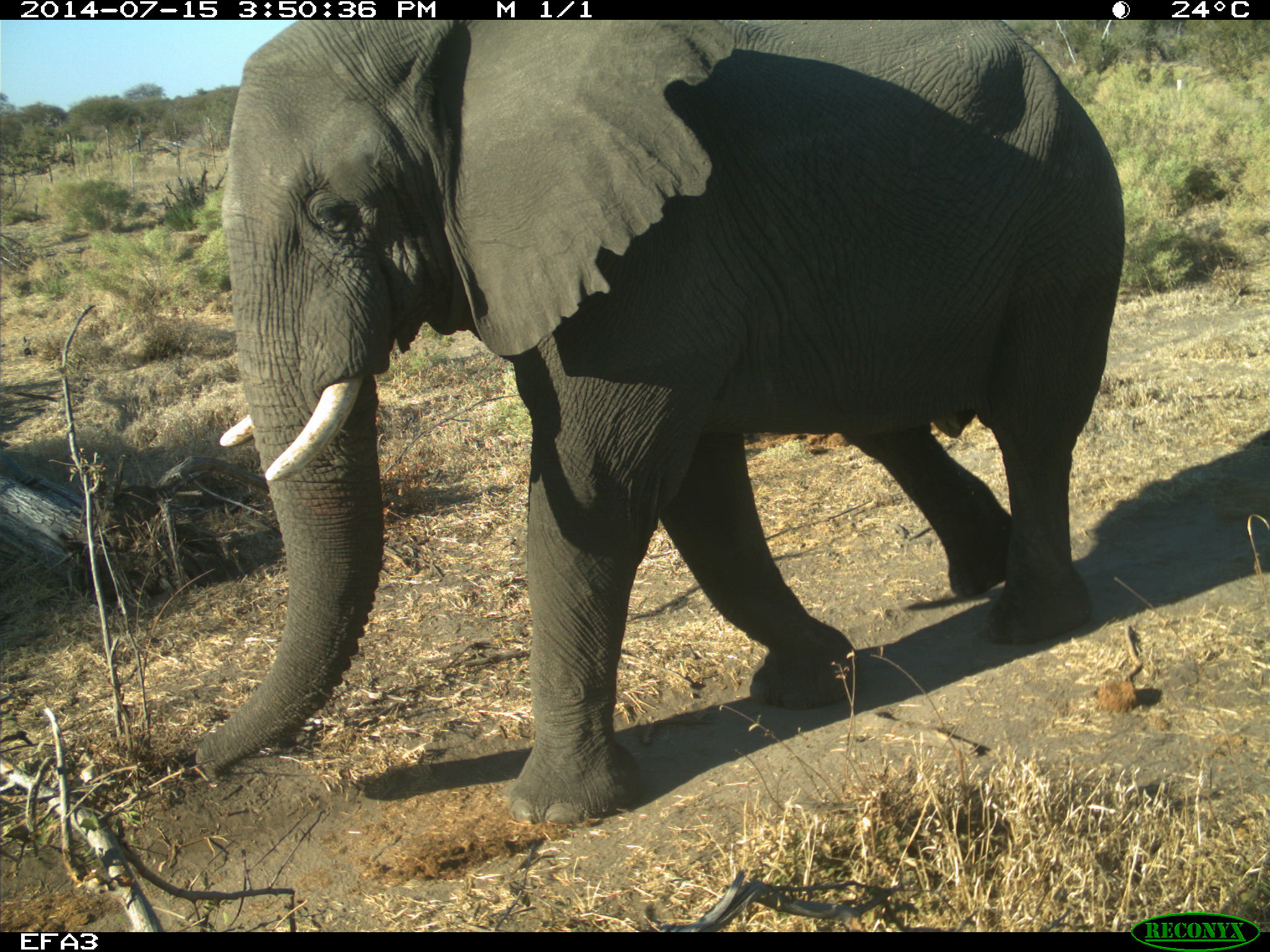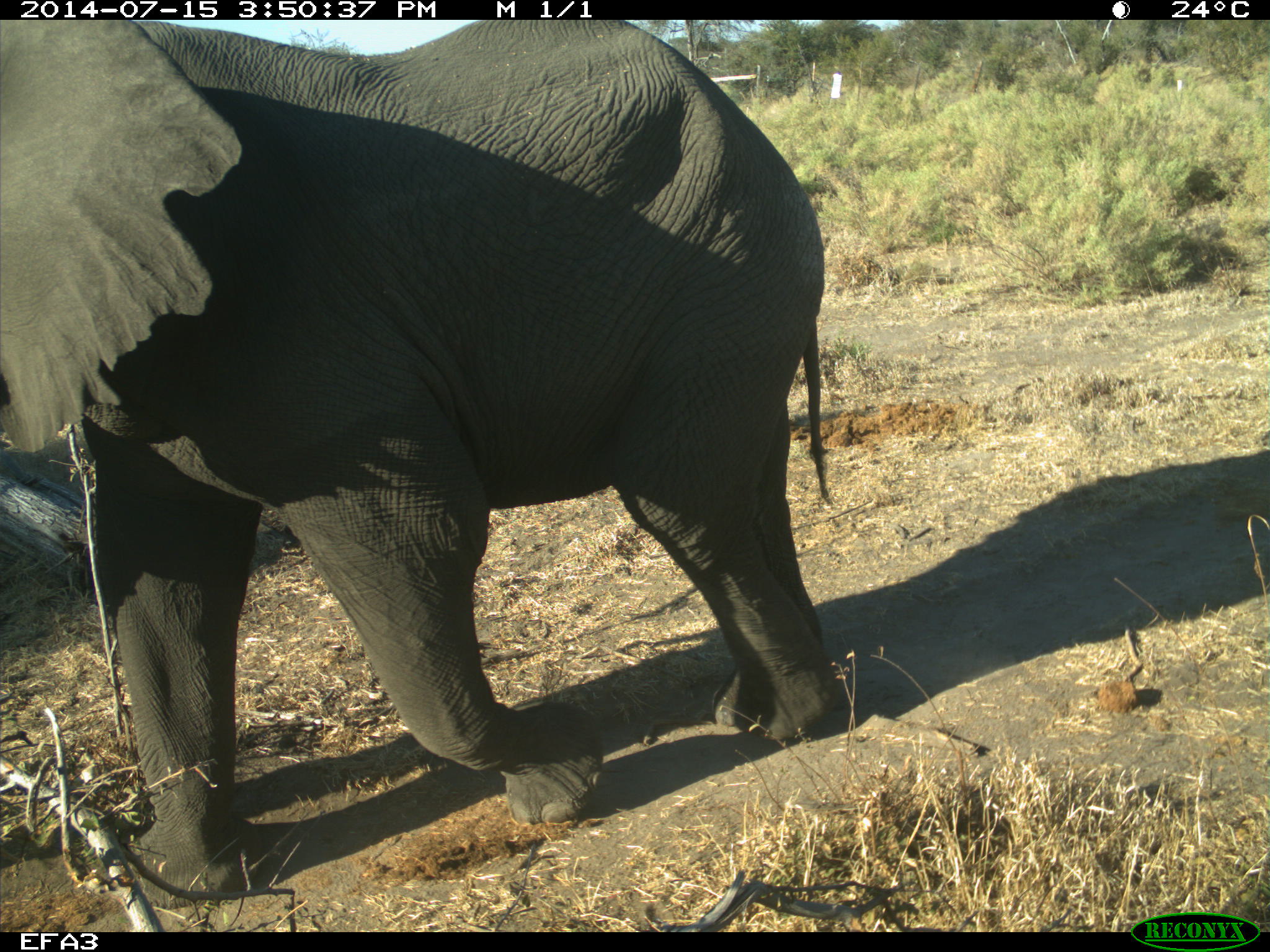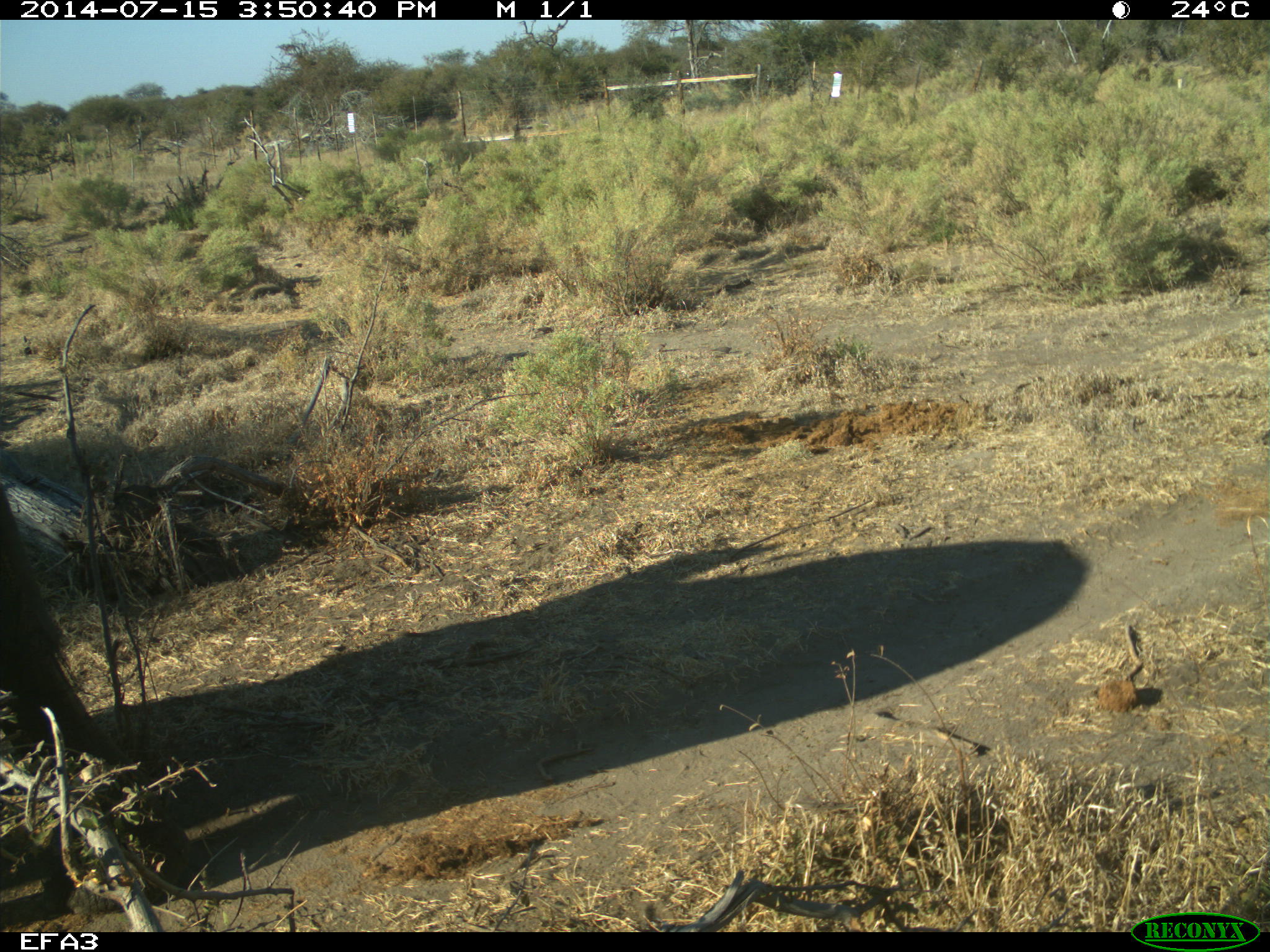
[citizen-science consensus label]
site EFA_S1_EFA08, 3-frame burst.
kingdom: Animalia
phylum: Chordata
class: Mammalia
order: Proboscidea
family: Elephantidae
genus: Loxodonta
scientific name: Loxodonta africana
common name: african bush elephant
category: elephant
Elephant (african bush elephant) (Loxodonta africana), count 1. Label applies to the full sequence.